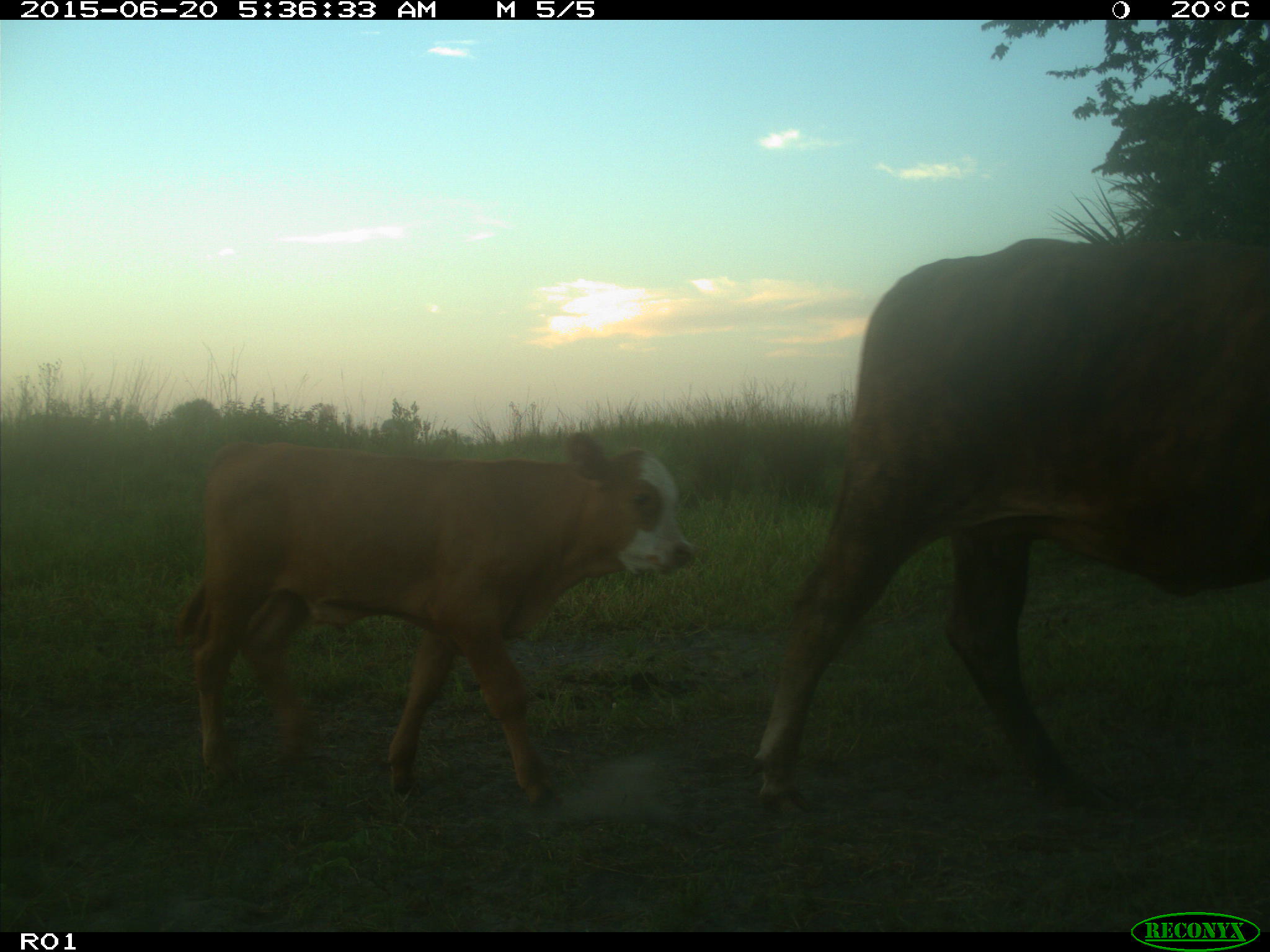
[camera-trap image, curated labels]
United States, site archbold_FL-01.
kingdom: Animalia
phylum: Chordata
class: Mammalia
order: Artiodactyla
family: Bovidae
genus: Bos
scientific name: Bos taurus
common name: domestic cow